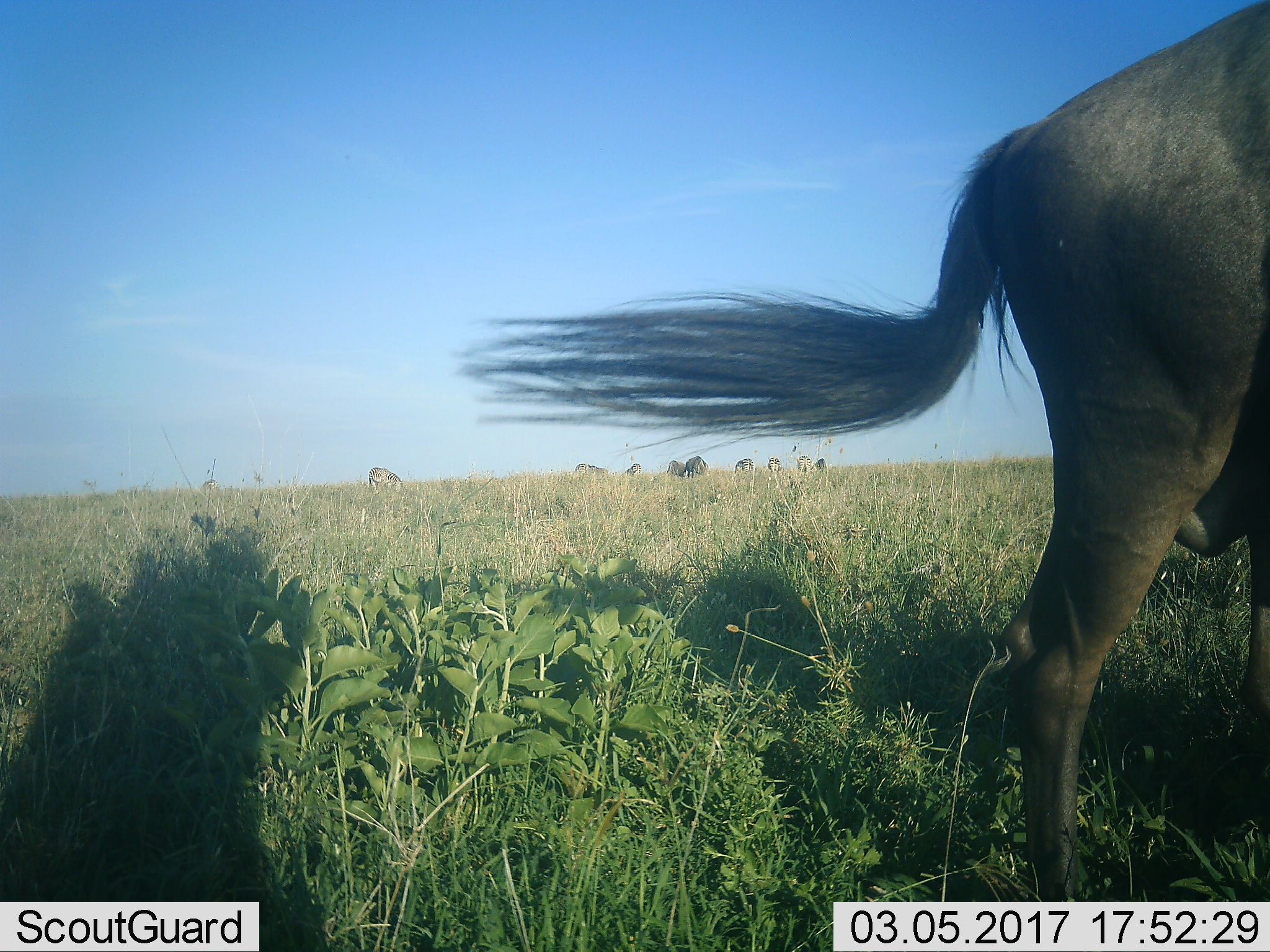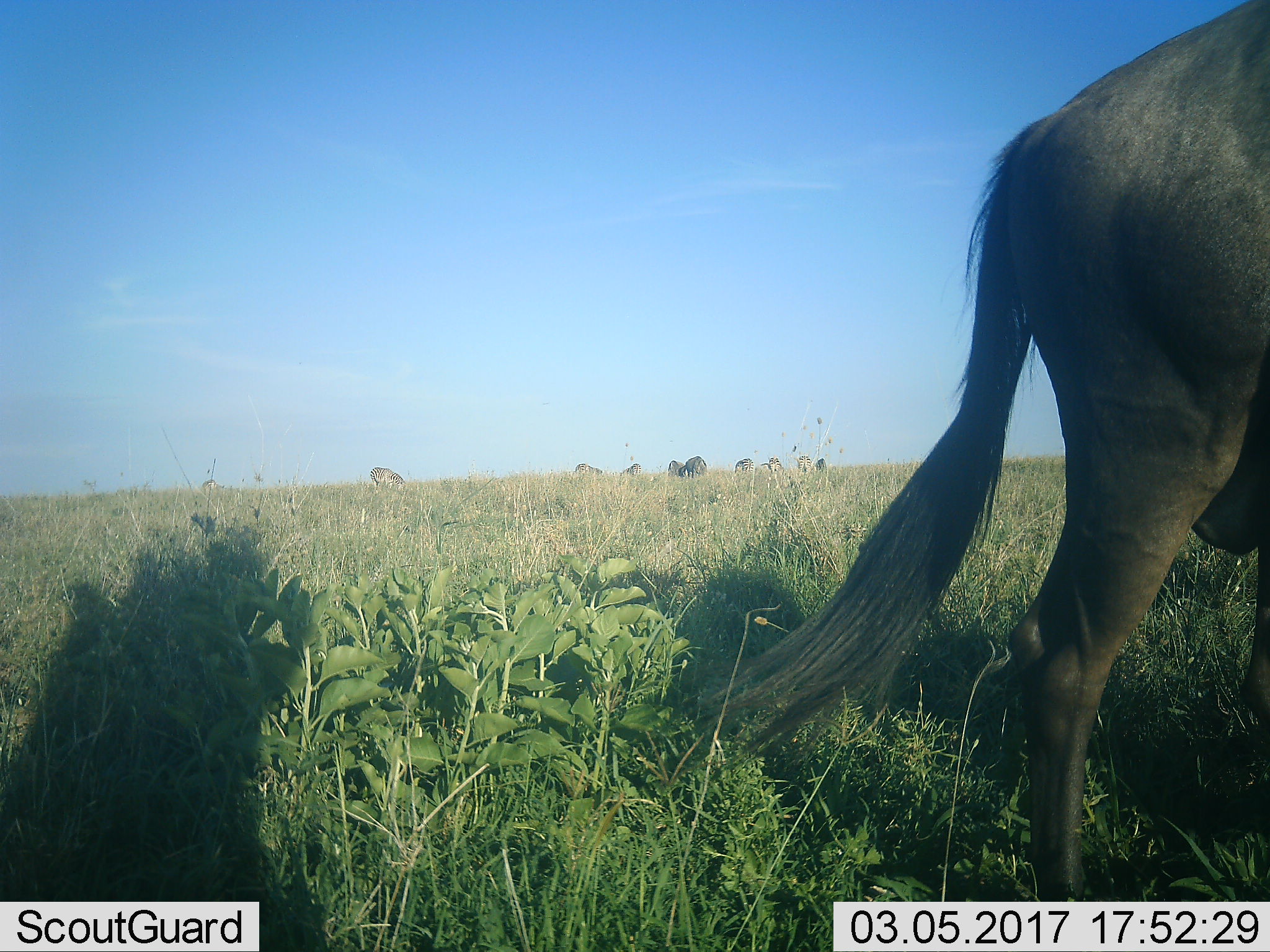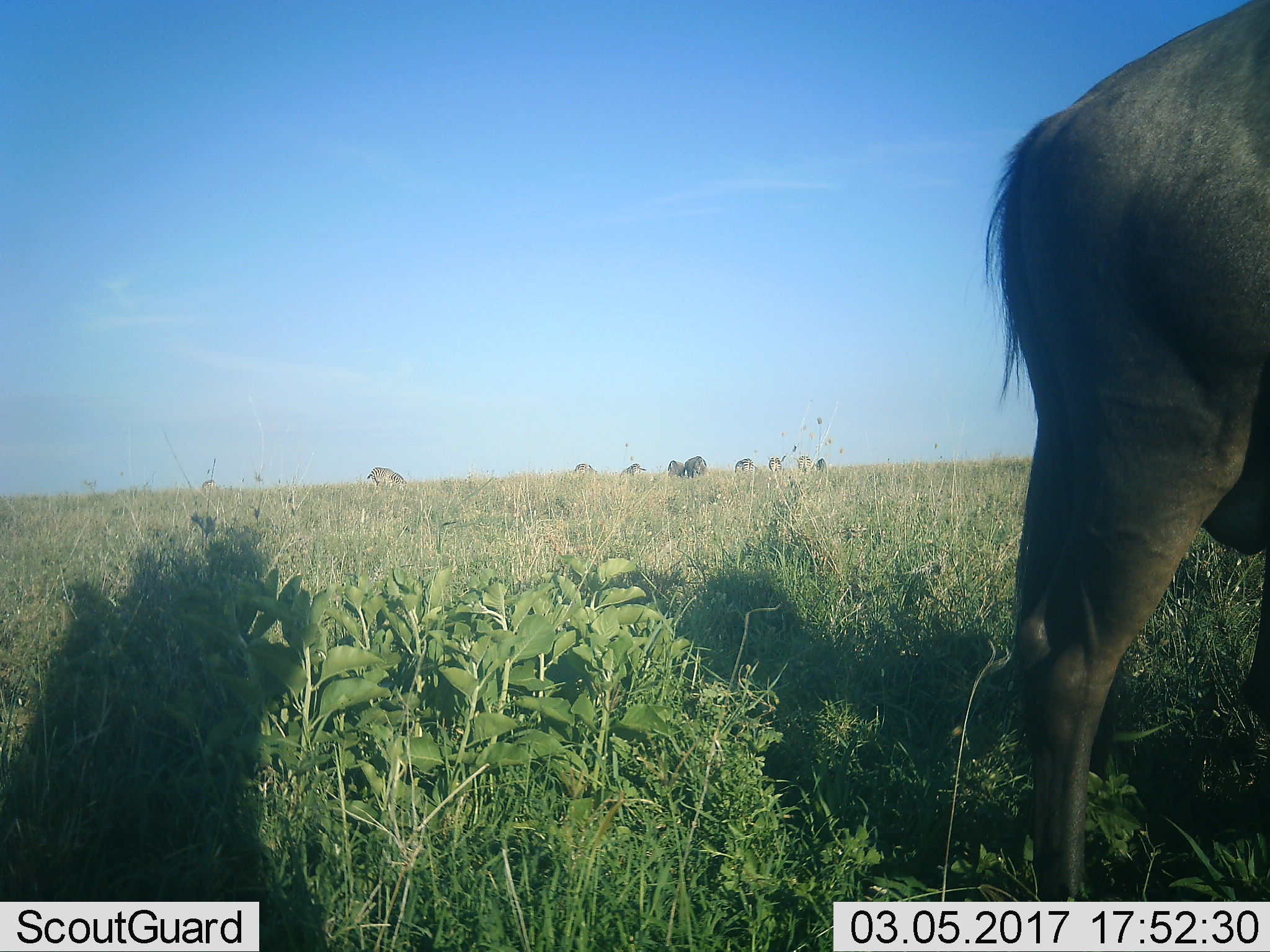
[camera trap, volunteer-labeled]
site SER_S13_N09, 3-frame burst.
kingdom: Animalia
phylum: Chordata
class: Mammalia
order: Artiodactyla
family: Bovidae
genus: Connochaetes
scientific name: Connochaetes taurinus taurinus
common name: blue wildebeest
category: wildebeestblue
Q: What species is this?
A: Wildebeestblue (blue wildebeest) (Connochaetes taurinus taurinus).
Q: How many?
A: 1.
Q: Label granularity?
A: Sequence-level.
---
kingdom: Animalia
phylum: Chordata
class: Mammalia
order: Perissodactyla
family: Equidae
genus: Equus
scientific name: Equus quagga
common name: plains zebra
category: zebraplains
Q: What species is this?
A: Zebraplains (plains zebra) (Equus quagga).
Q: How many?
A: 11-50.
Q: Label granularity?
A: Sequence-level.